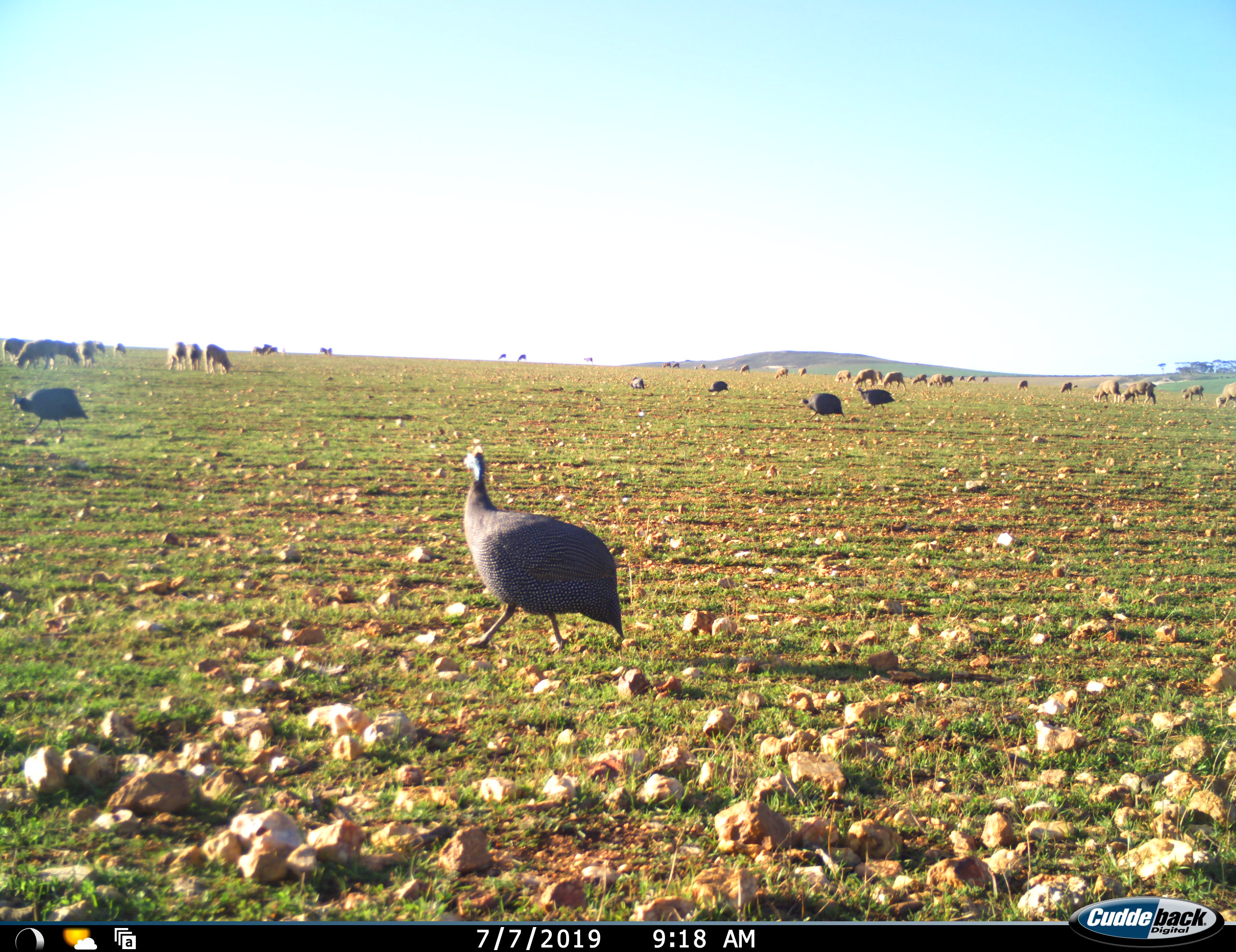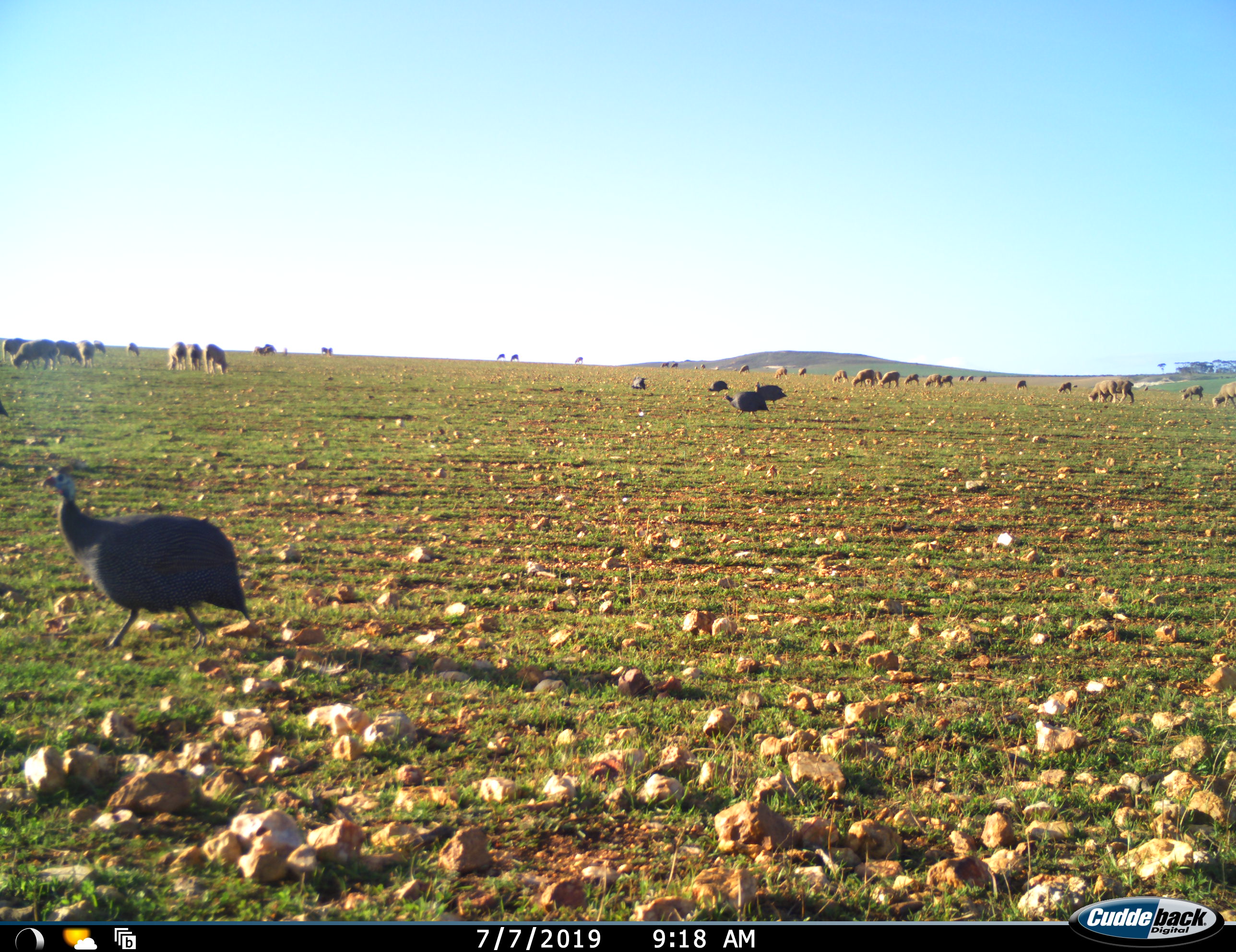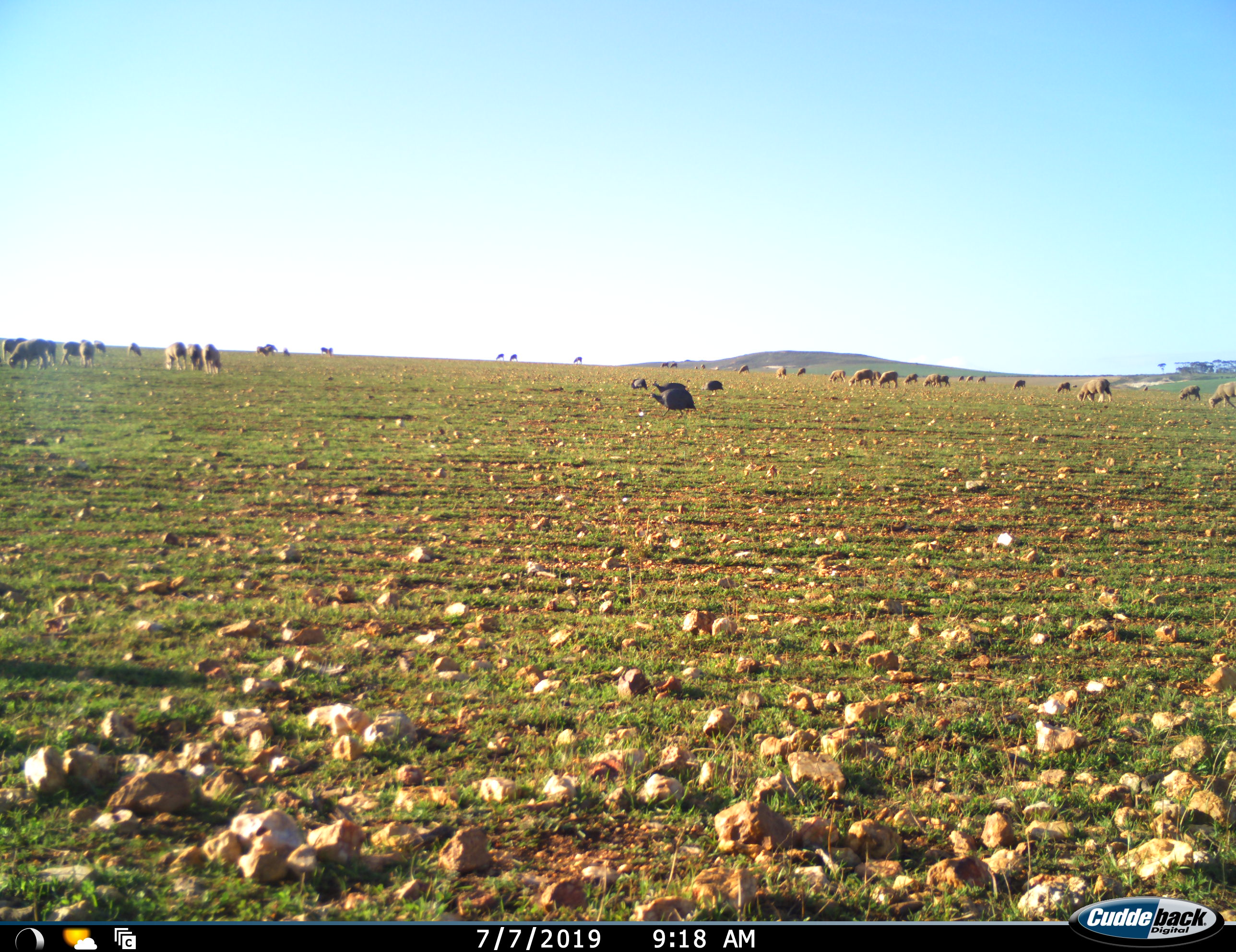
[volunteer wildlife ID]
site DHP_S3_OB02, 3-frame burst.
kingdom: Animalia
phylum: Chordata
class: Aves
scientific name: Aves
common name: bird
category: birdother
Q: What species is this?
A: Birdother (bird) (Aves).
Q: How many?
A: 6.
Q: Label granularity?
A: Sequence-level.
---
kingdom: Animalia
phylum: Chordata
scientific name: Vertebrata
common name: domestic animal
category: domesticanimal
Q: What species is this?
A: Domesticanimal (domestic animal) (Vertebrata).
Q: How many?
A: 11-50.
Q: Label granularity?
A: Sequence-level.